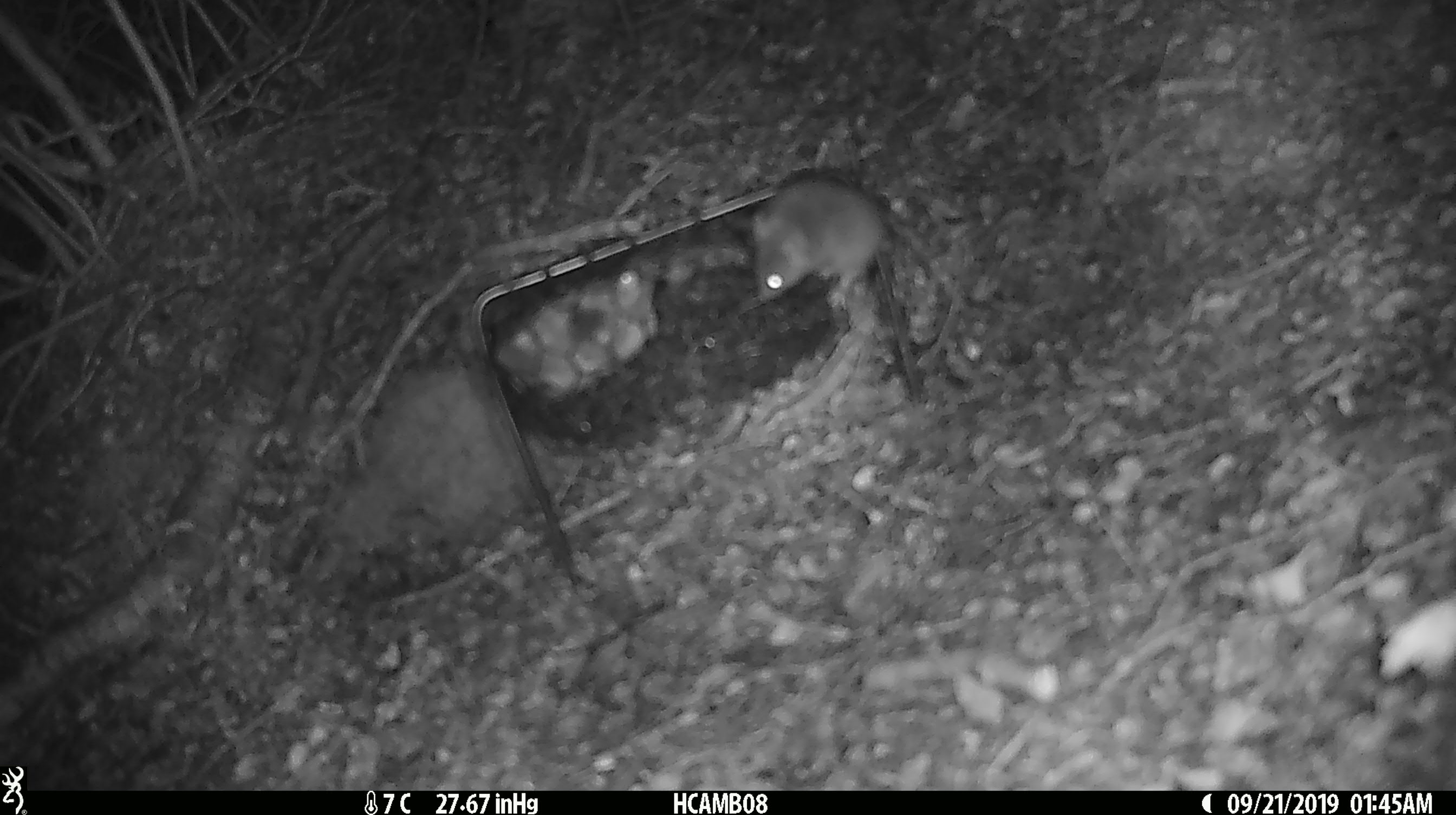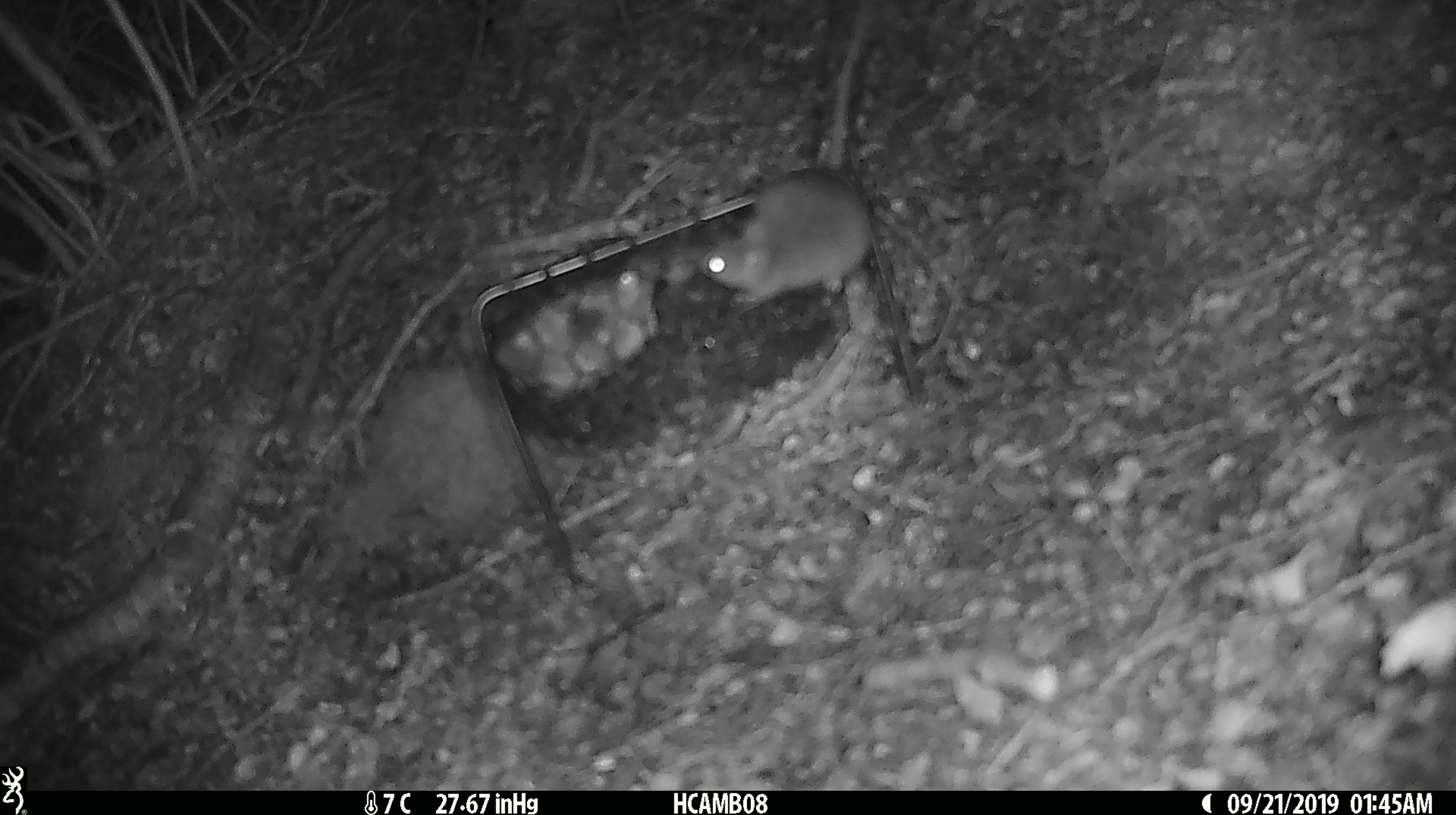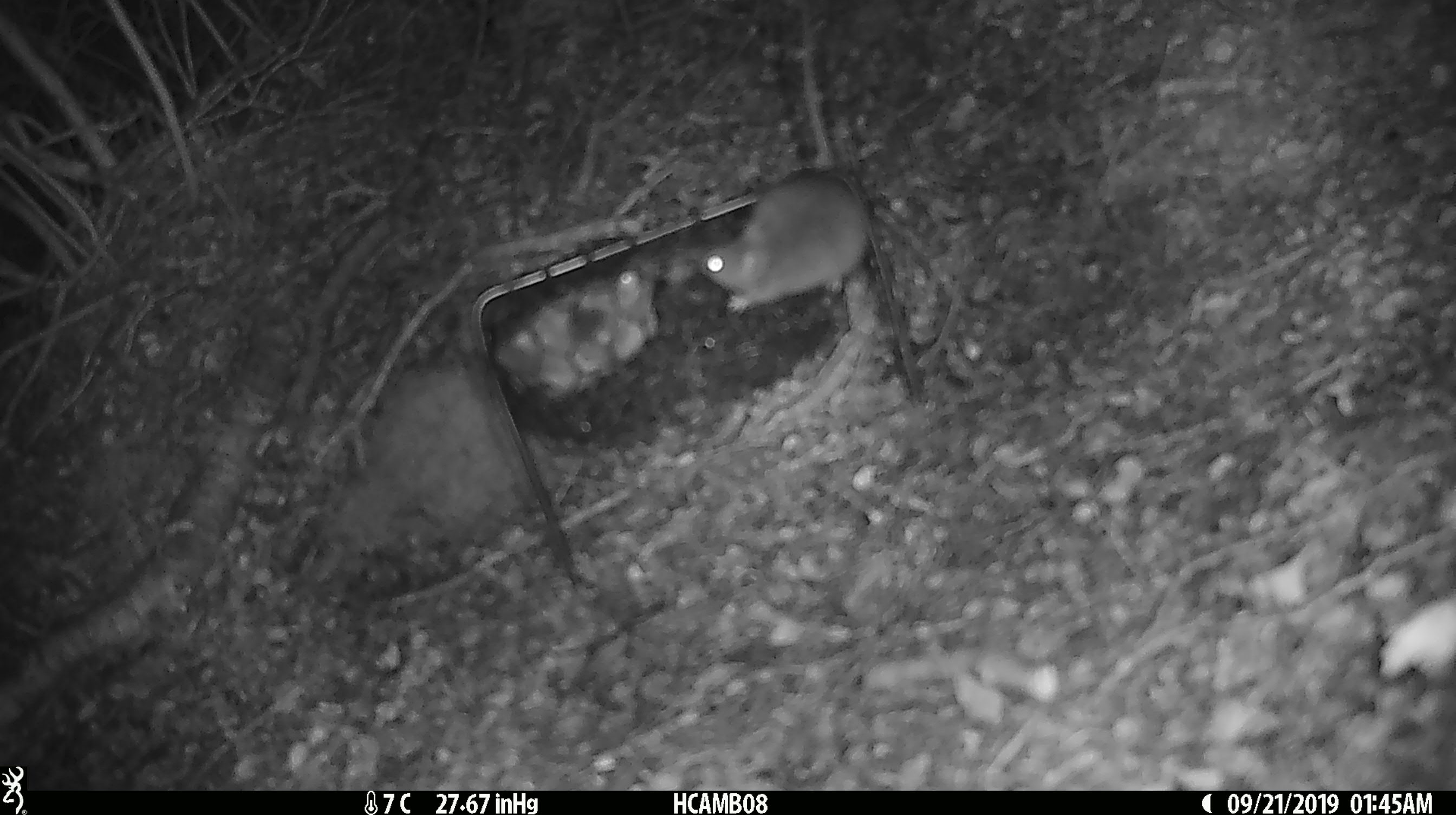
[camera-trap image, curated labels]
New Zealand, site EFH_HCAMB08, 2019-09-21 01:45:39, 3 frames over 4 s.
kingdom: Animalia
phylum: Chordata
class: Mammalia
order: Rodentia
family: Muridae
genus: Mus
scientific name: Mus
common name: mouse